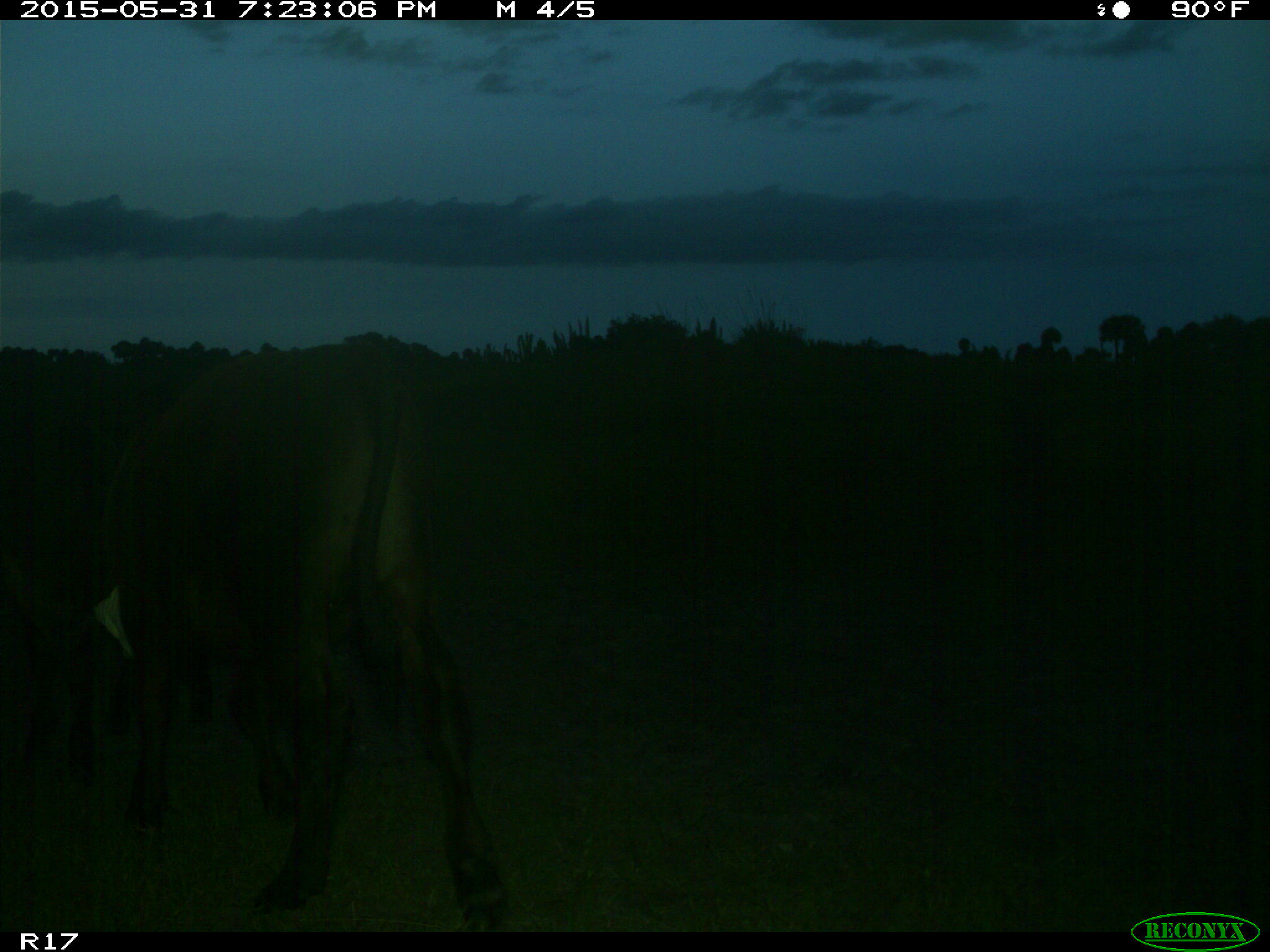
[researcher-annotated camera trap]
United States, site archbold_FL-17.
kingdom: Animalia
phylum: Chordata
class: Mammalia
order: Artiodactyla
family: Bovidae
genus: Bos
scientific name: Bos taurus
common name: domestic cow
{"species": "Bos taurus (domestic cow)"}